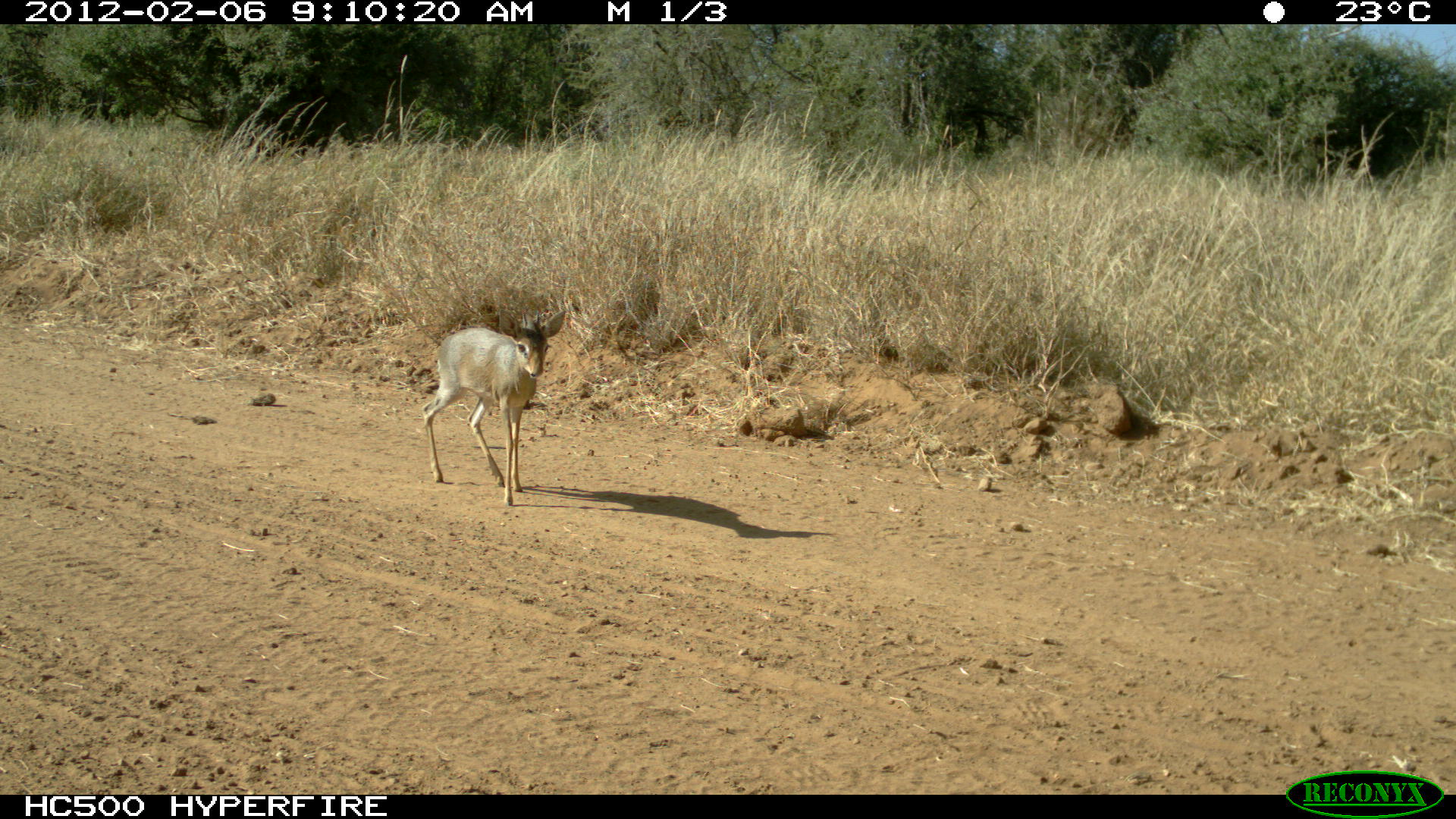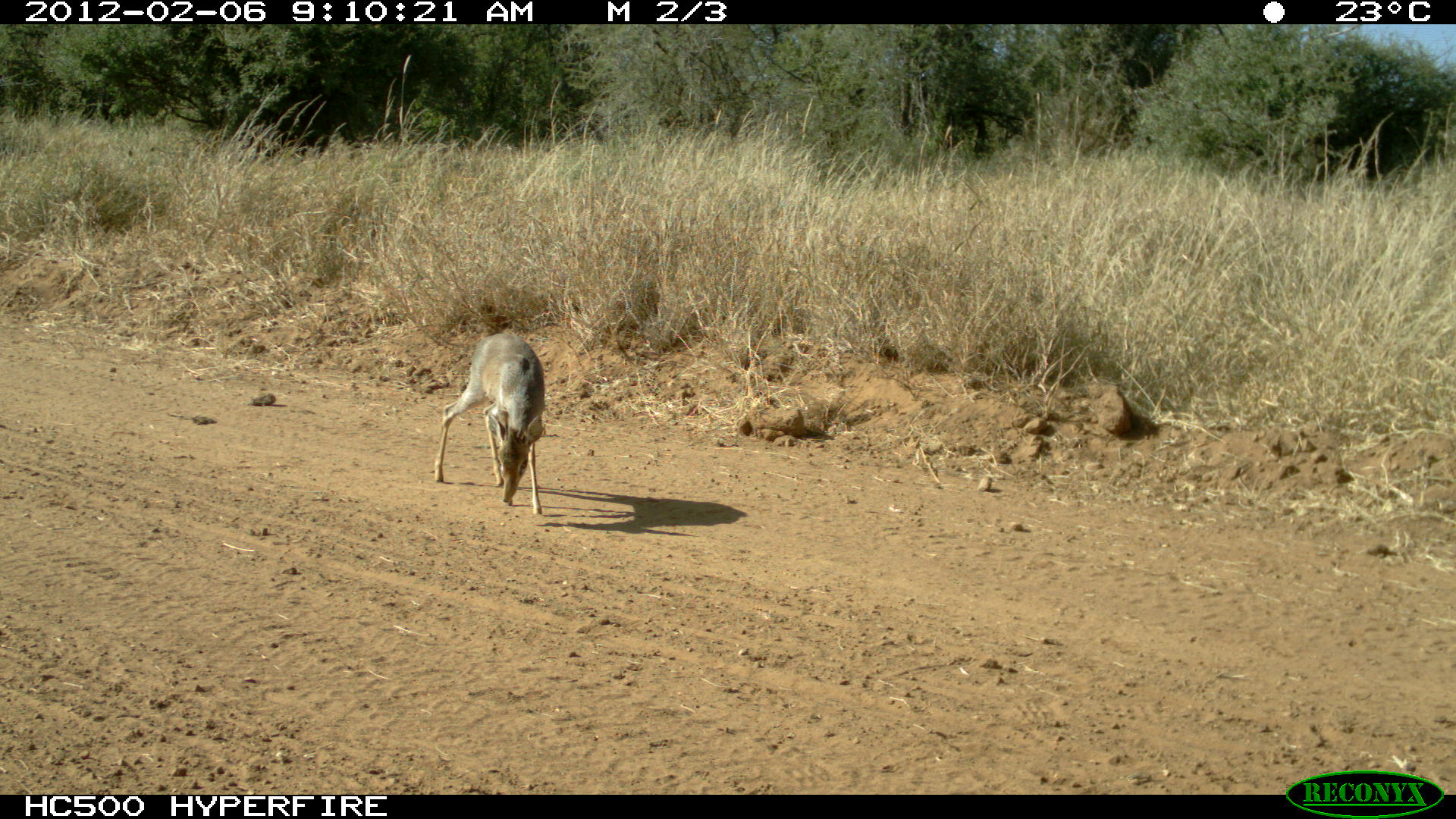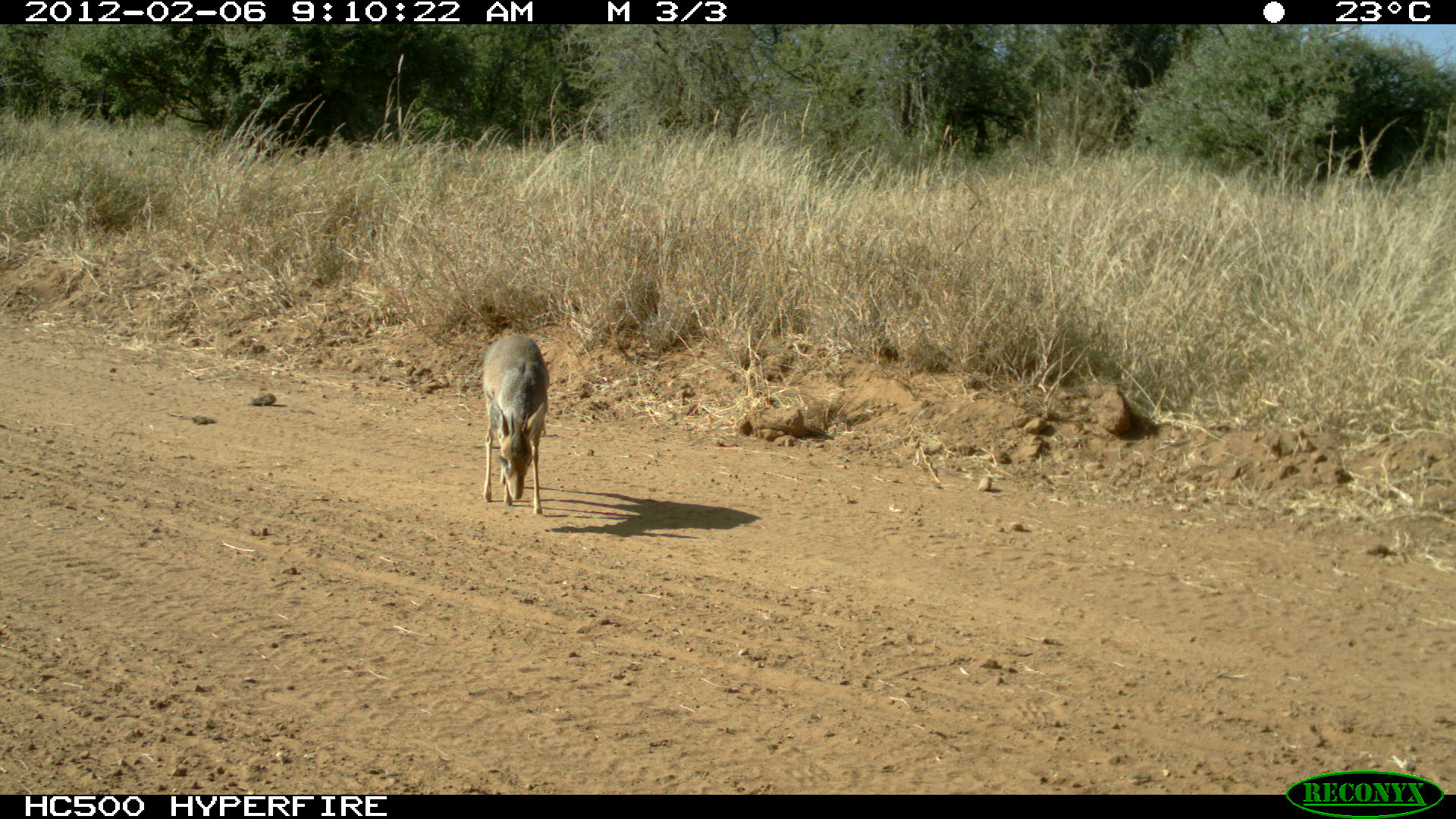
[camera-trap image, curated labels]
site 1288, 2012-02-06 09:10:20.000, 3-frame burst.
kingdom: Animalia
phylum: Chordata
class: Mammalia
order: Artiodactyla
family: Bovidae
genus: Madoqua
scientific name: Madoqua guentheri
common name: günther's dik-dik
Madoqua guentheri (günther's dik-dik), count 1.